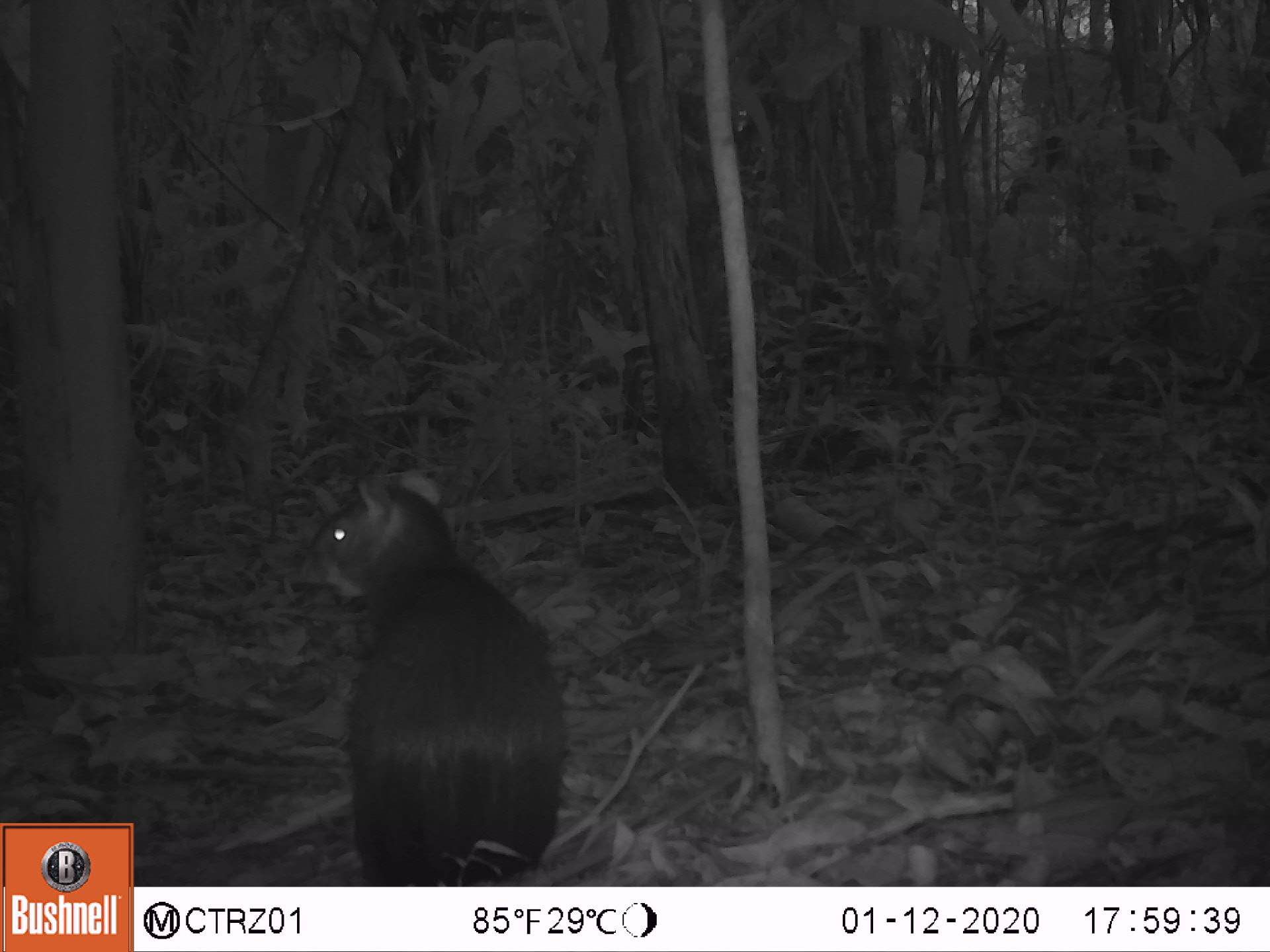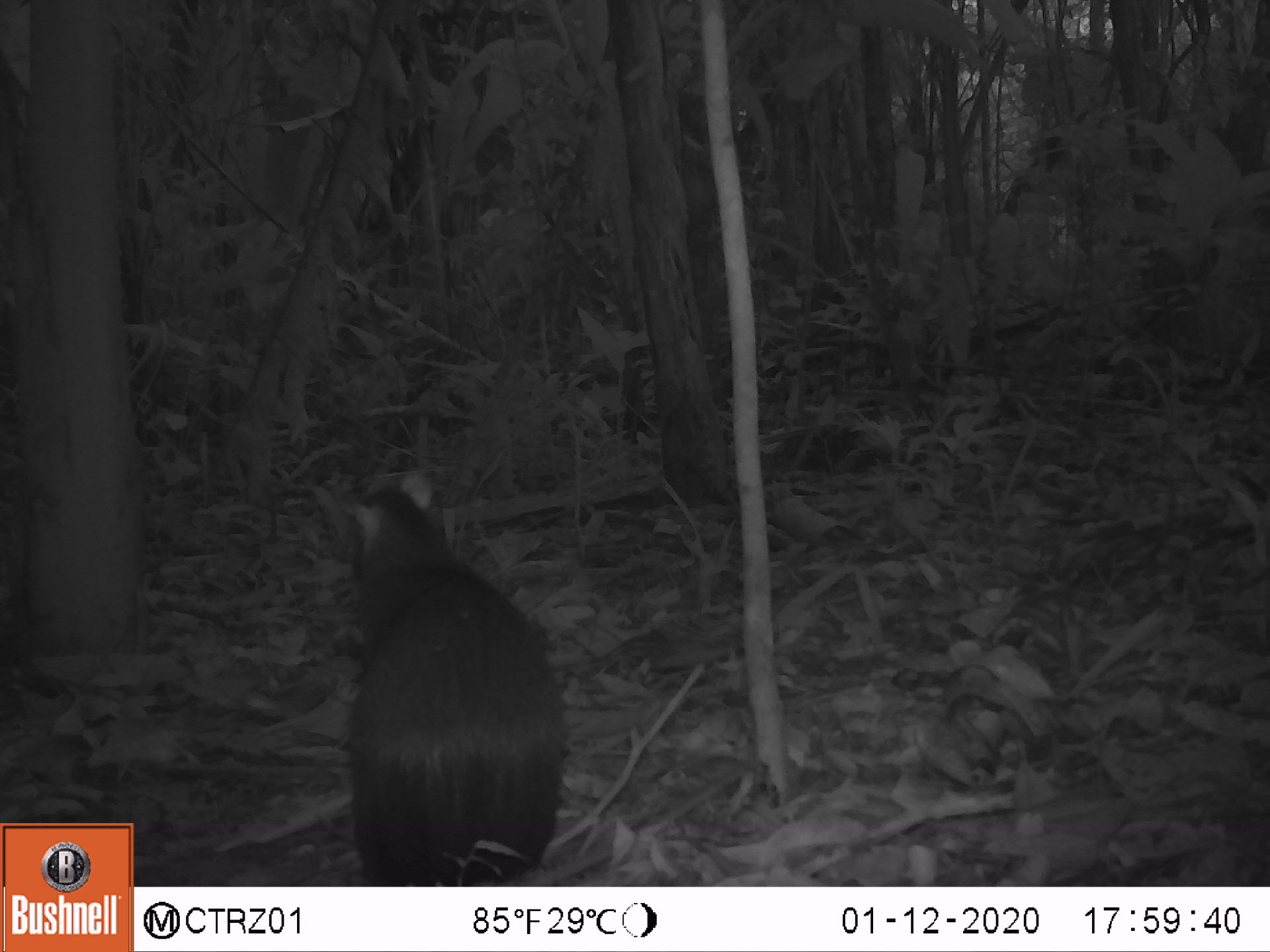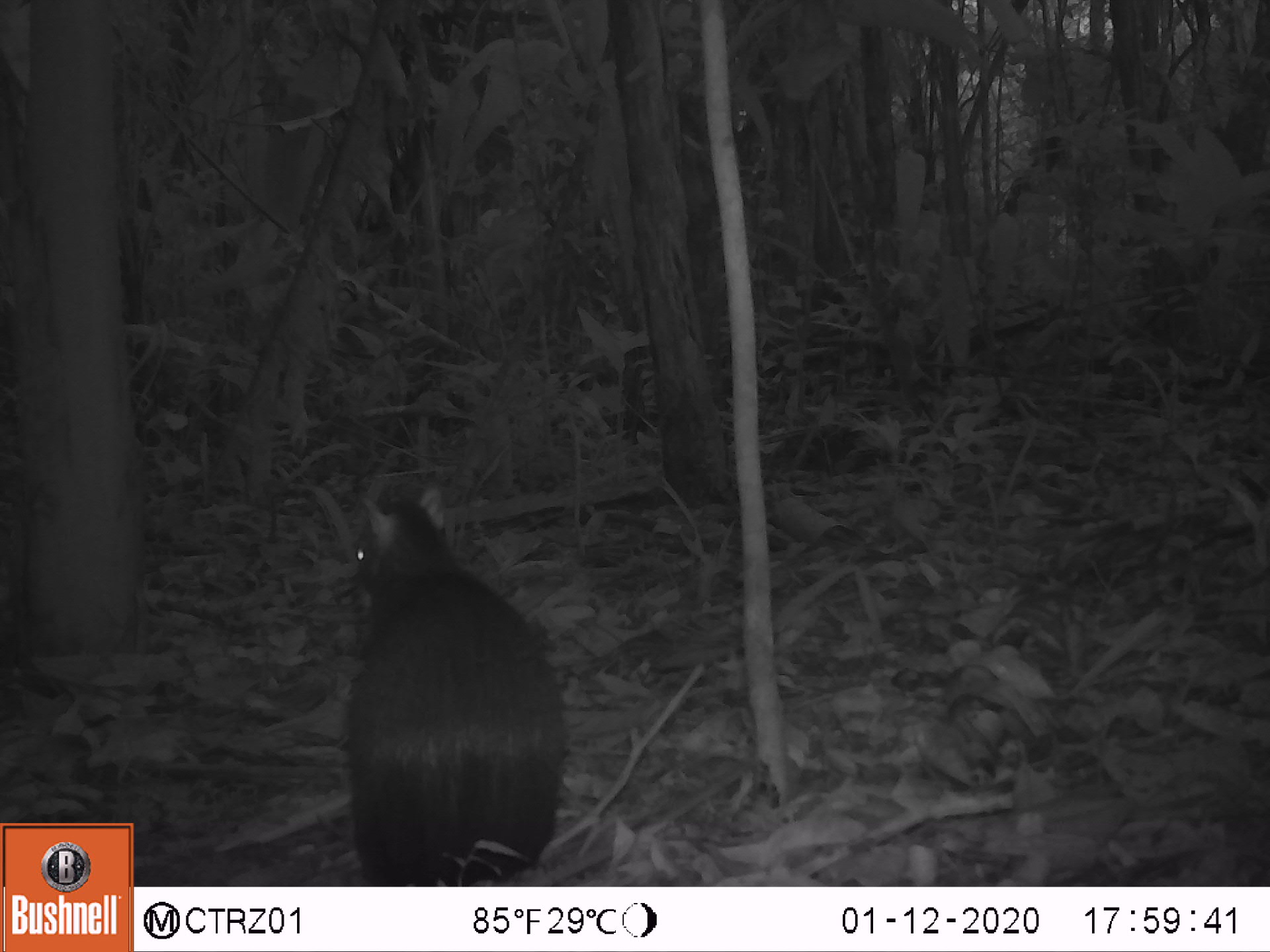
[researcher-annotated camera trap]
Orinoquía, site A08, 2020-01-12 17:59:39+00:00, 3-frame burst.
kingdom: Animalia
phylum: Chordata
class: Mammalia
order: Rodentia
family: Dasyproctidae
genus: Dasyprocta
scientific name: Dasyprocta fuliginosa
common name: black agouti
Black agouti (Dasyprocta fuliginosa).